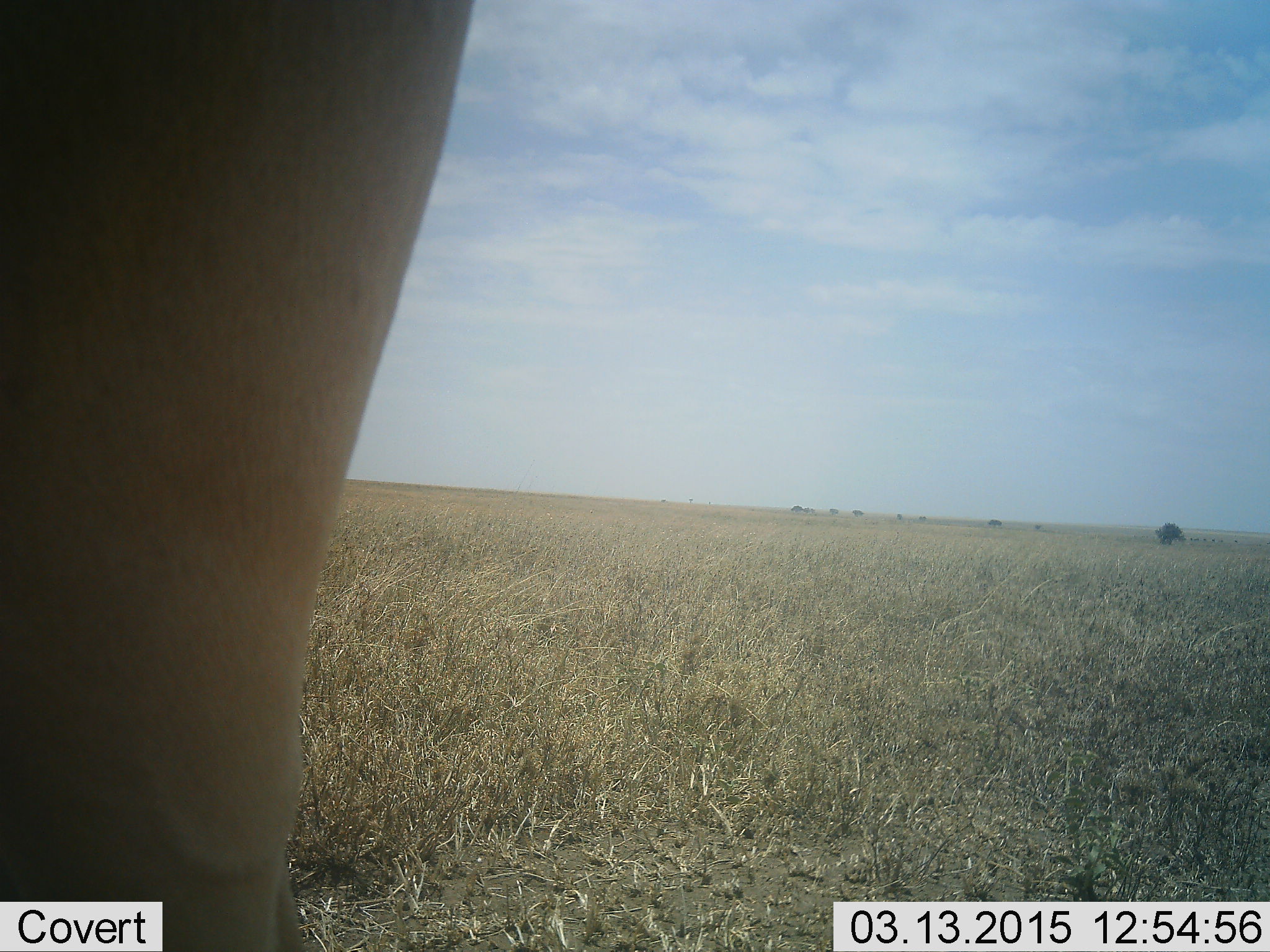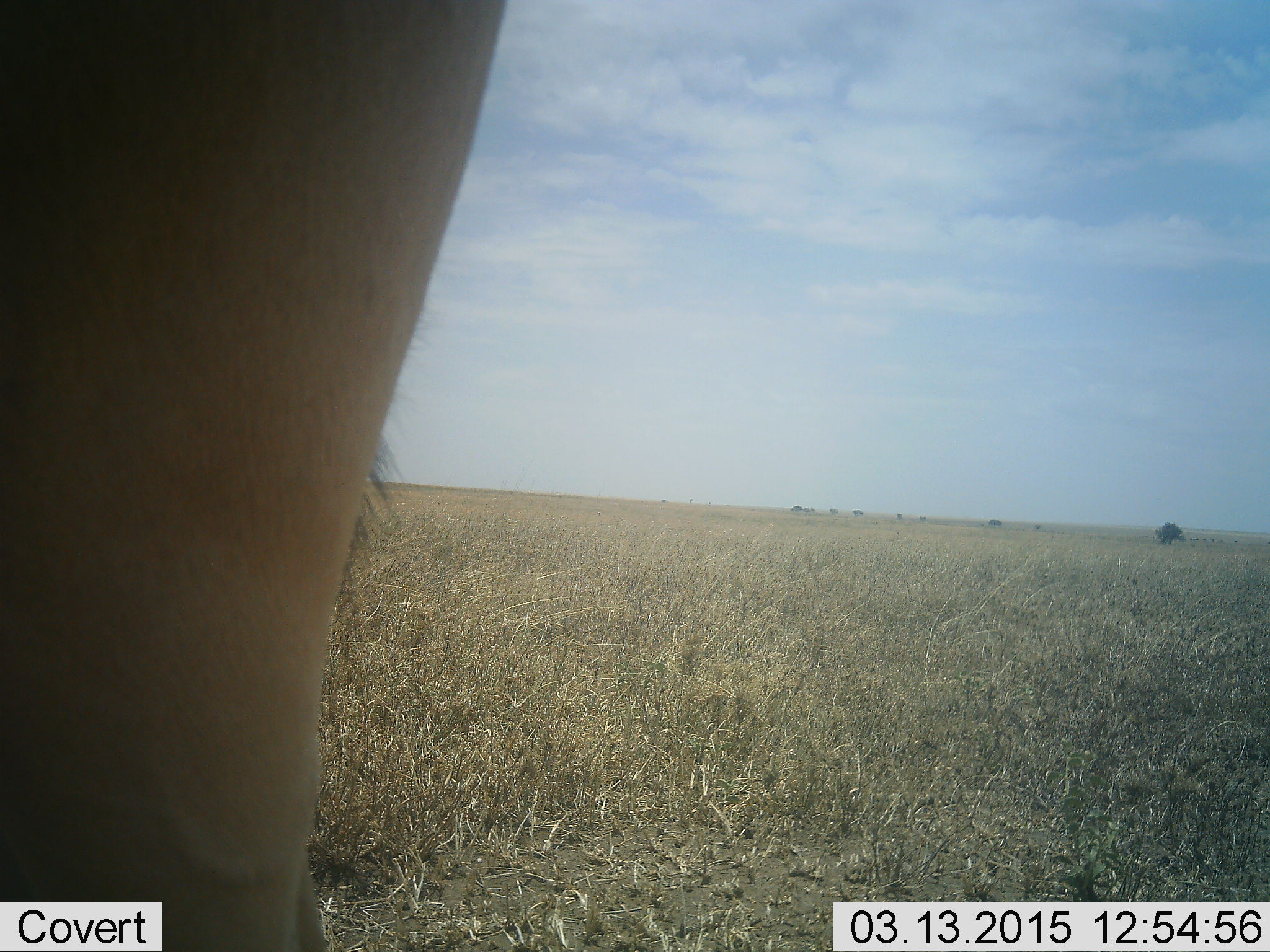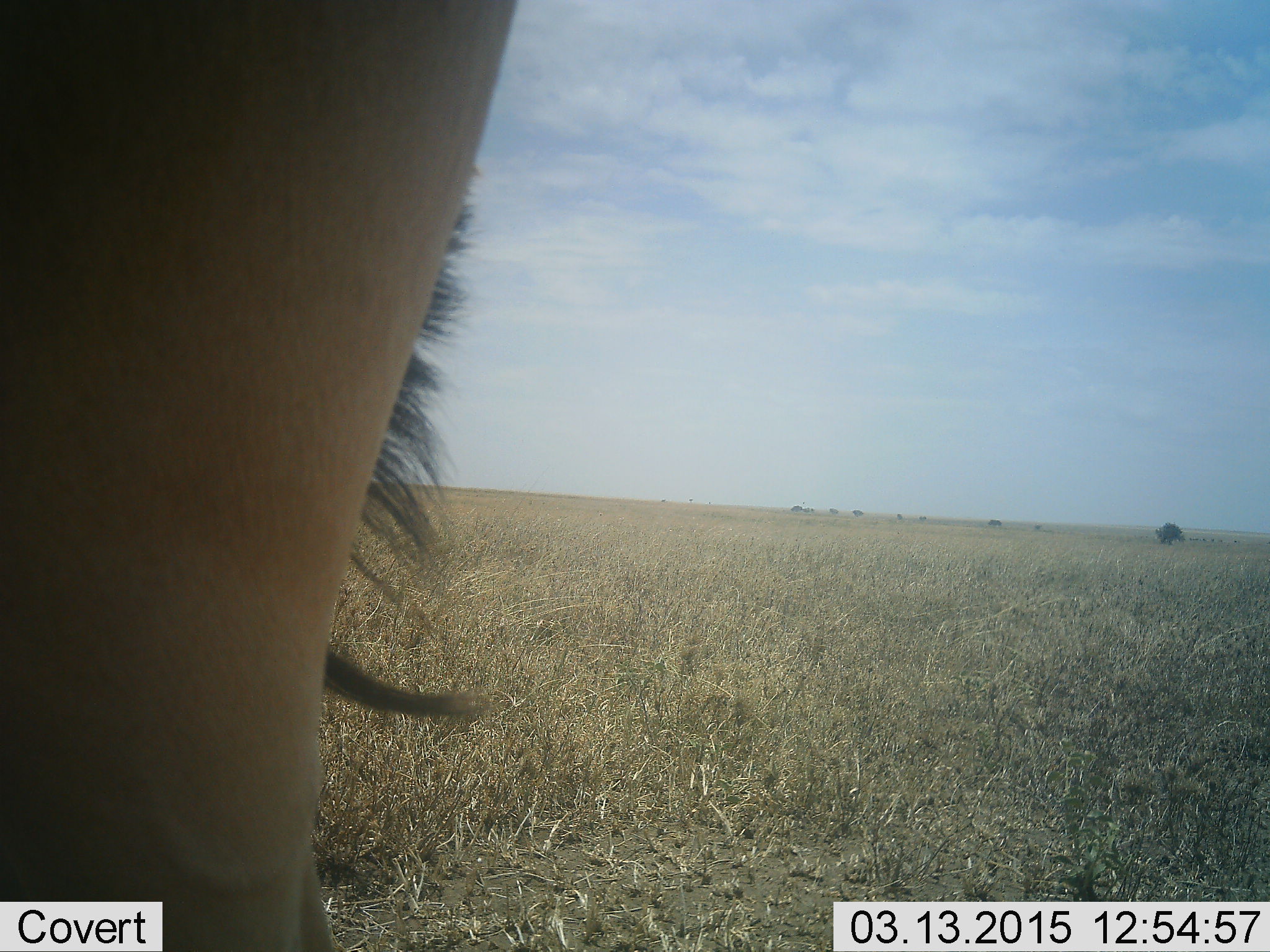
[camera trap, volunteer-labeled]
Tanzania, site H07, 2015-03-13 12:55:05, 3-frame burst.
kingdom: Animalia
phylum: Chordata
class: Mammalia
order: Artiodactyla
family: Bovidae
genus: Alcelaphus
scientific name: Alcelaphus buselaphus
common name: hartebeest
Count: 1.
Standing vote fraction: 100%.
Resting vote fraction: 0%.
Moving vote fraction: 0%.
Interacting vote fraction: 0%.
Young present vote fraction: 0%.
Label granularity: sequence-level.